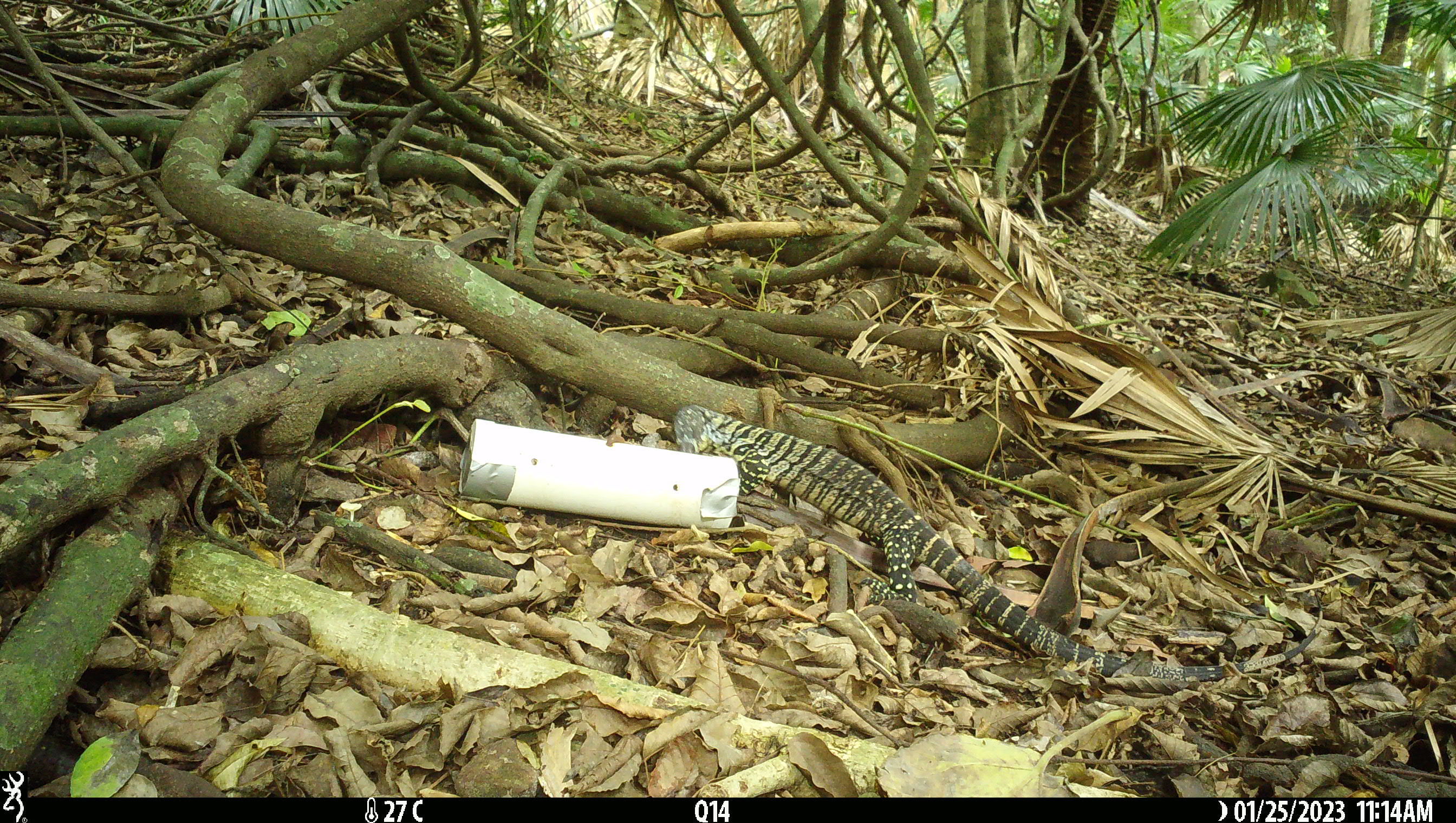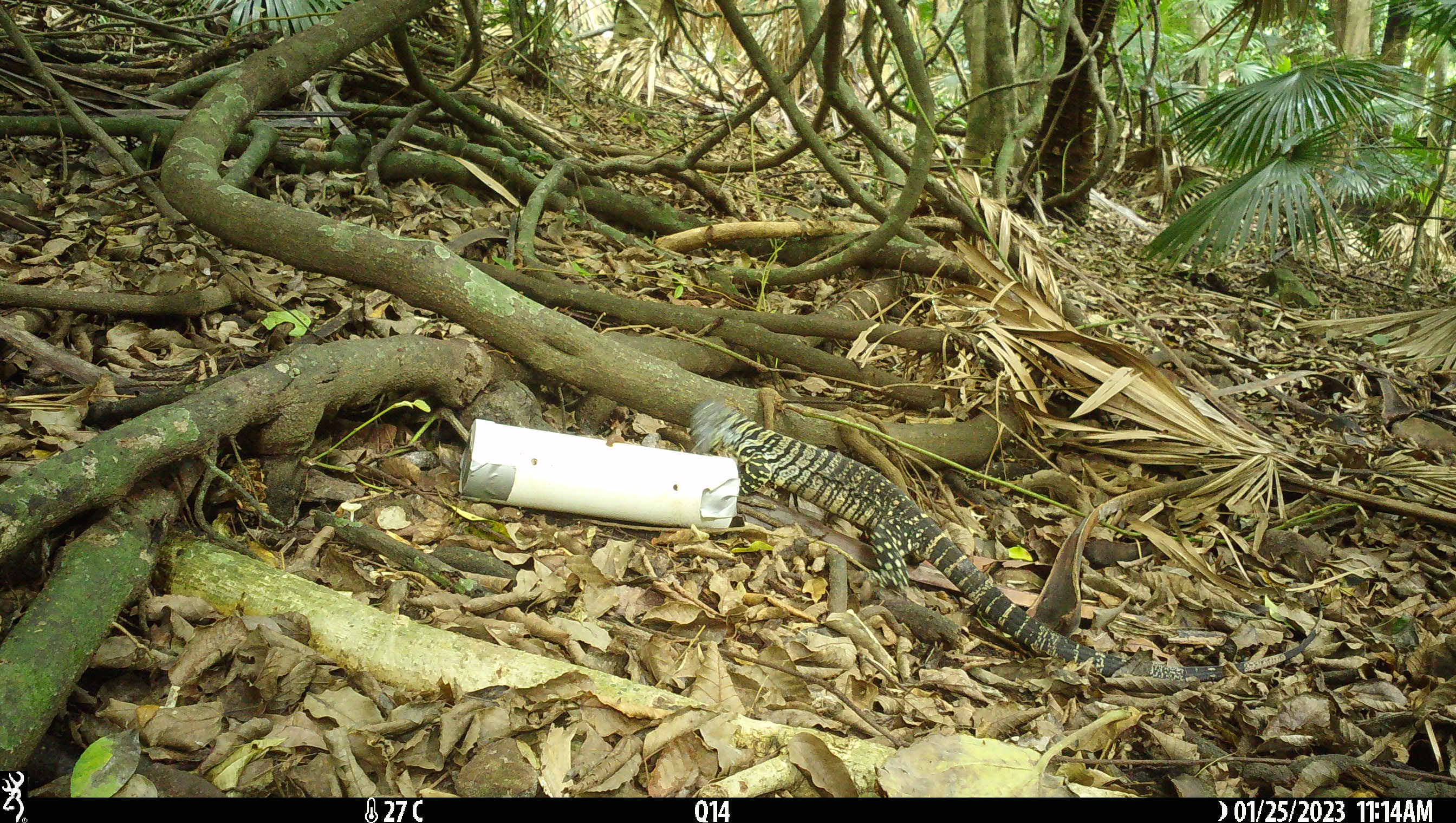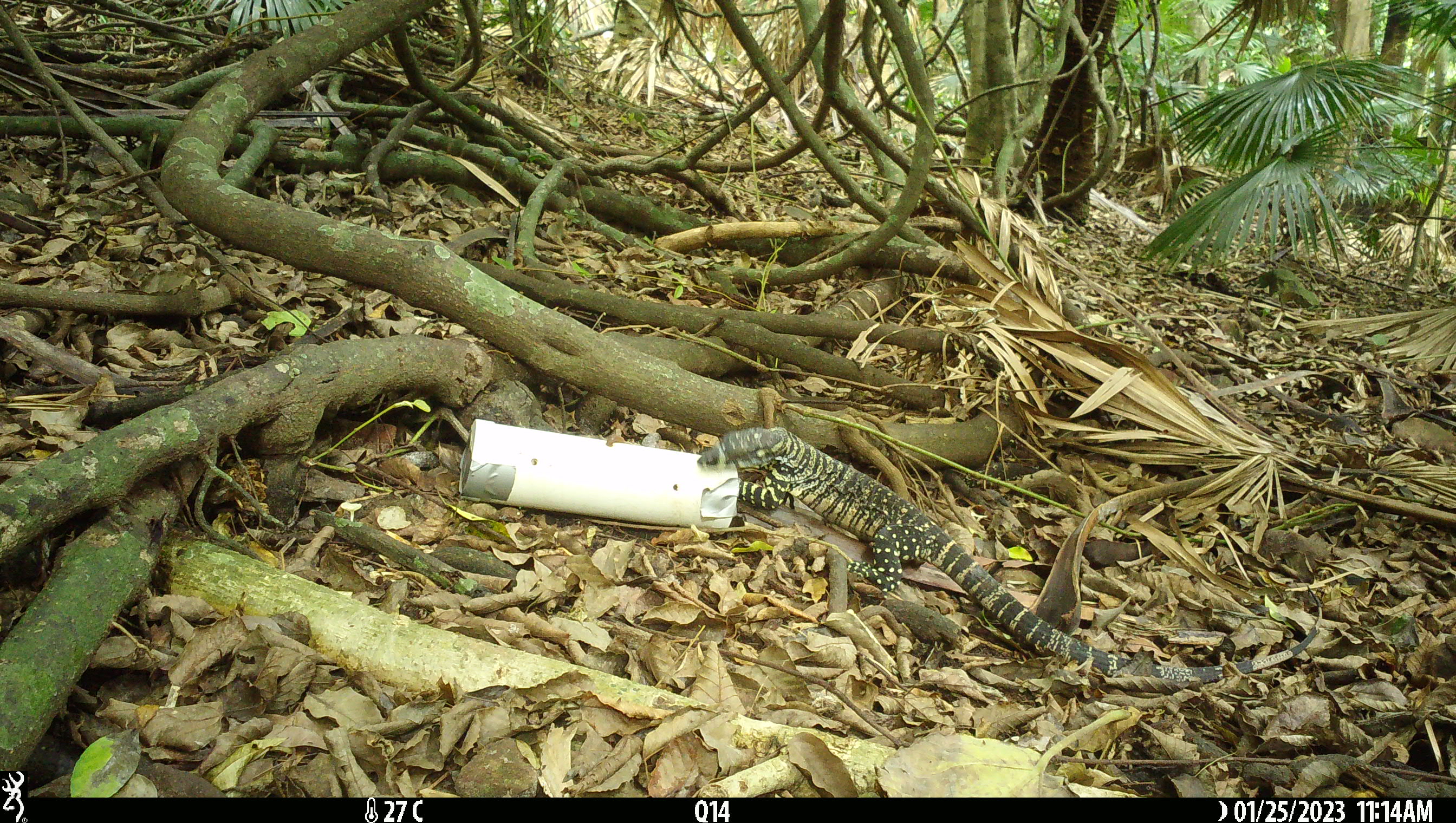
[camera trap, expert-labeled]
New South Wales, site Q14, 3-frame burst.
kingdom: Animalia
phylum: Chordata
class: Reptilia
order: Squamata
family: Varanidae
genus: Varanus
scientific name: Varanus varius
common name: lace monitor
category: goanna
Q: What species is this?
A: Goanna (lace monitor) (Varanus varius).